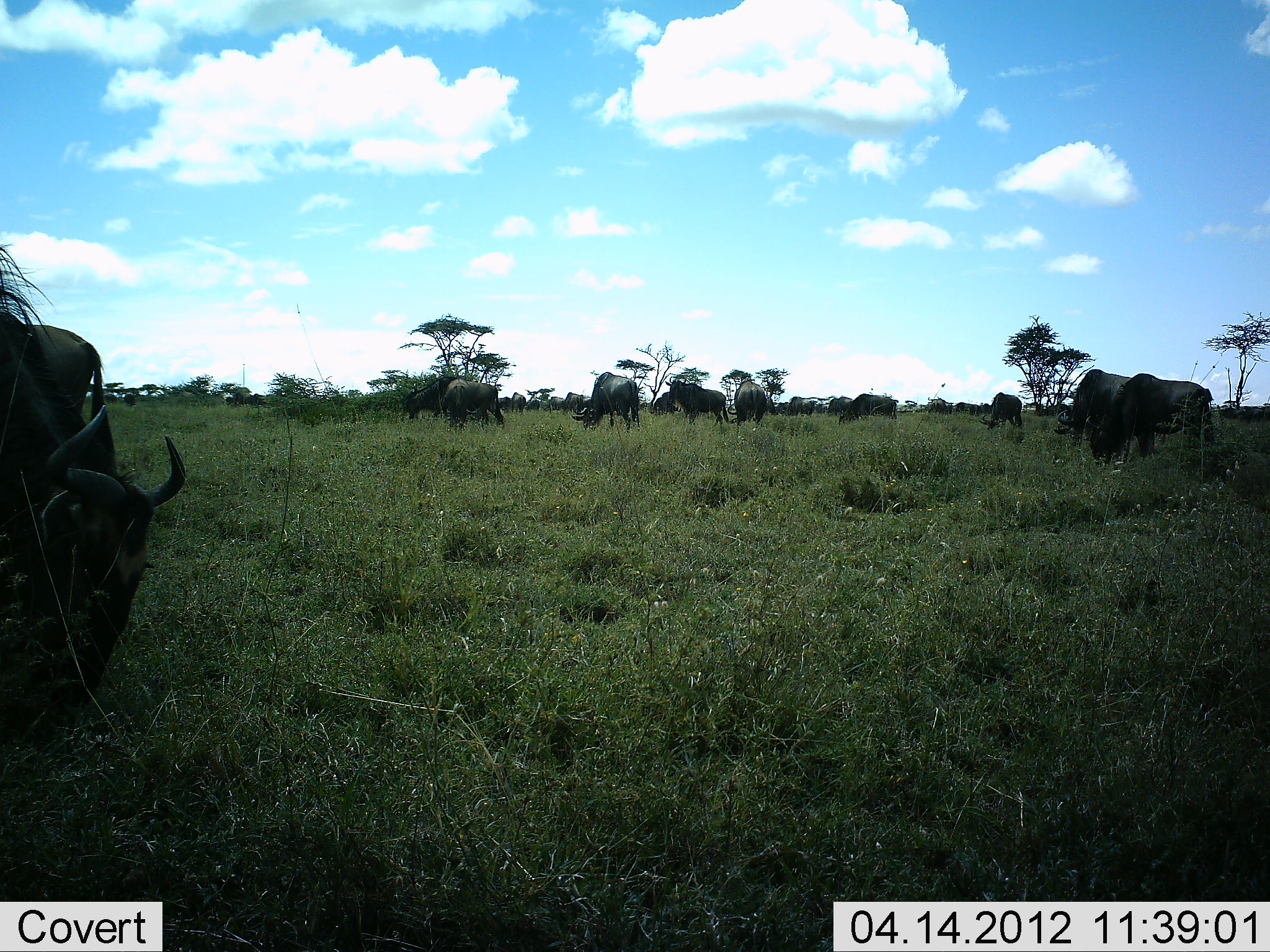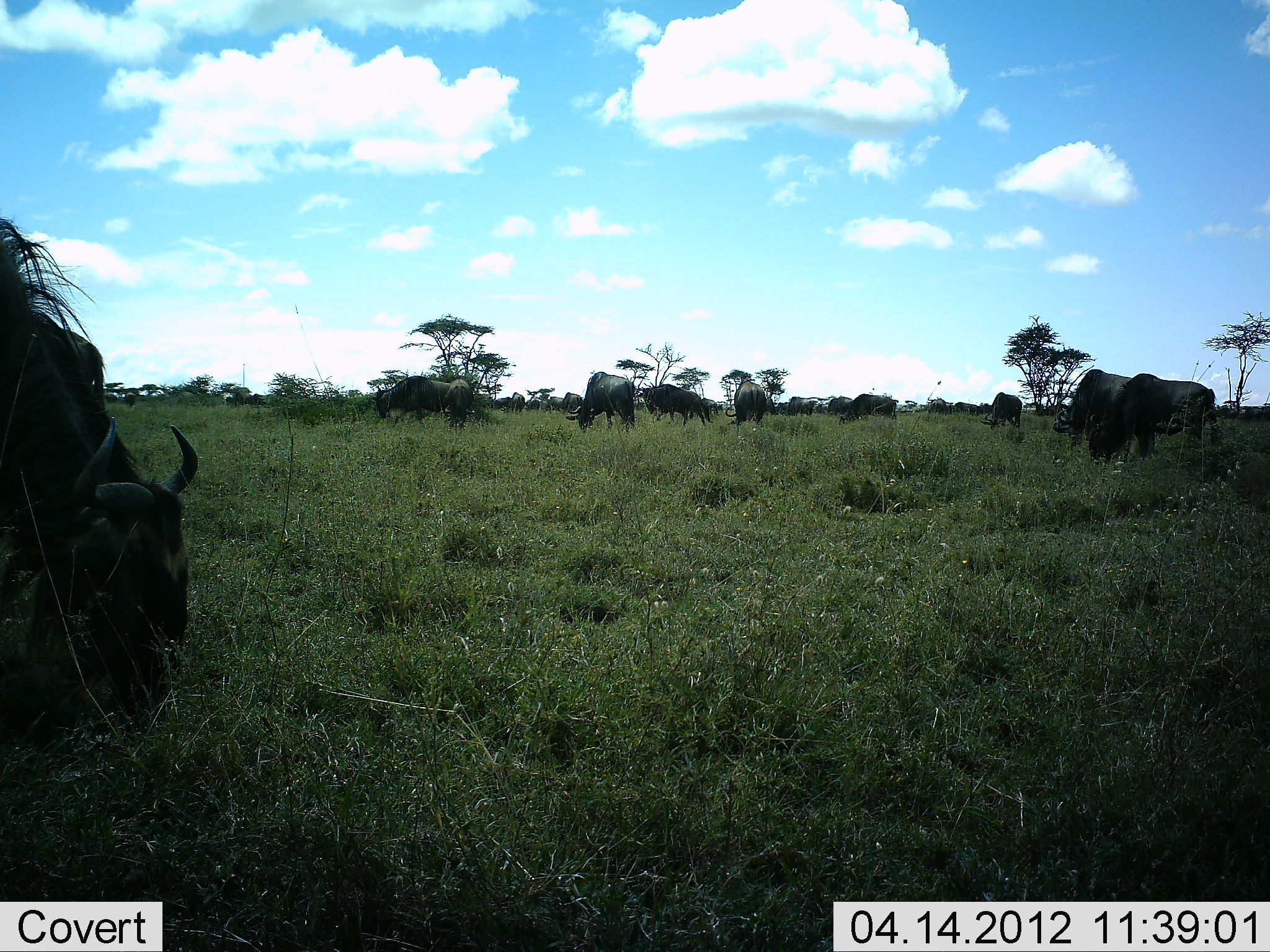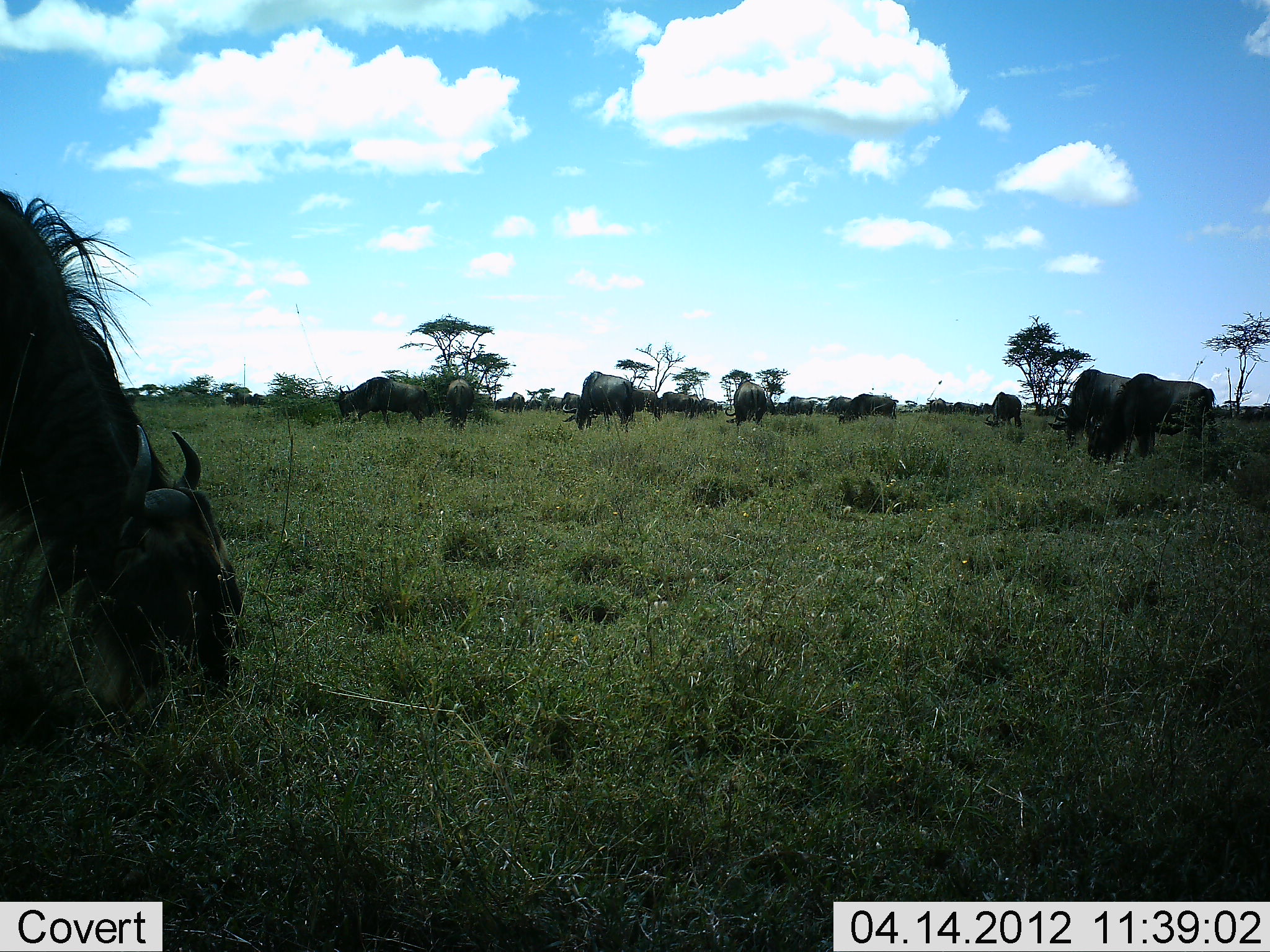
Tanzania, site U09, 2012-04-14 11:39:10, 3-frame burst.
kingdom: Animalia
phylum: Chordata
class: Mammalia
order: Artiodactyla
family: Bovidae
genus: Connochaetes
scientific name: Connochaetes taurinus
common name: blue wildebeest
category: wildebeest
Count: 11-50.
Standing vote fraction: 12%.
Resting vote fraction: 0%.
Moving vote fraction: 29%.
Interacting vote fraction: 6%.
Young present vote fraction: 0%.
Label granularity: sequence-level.